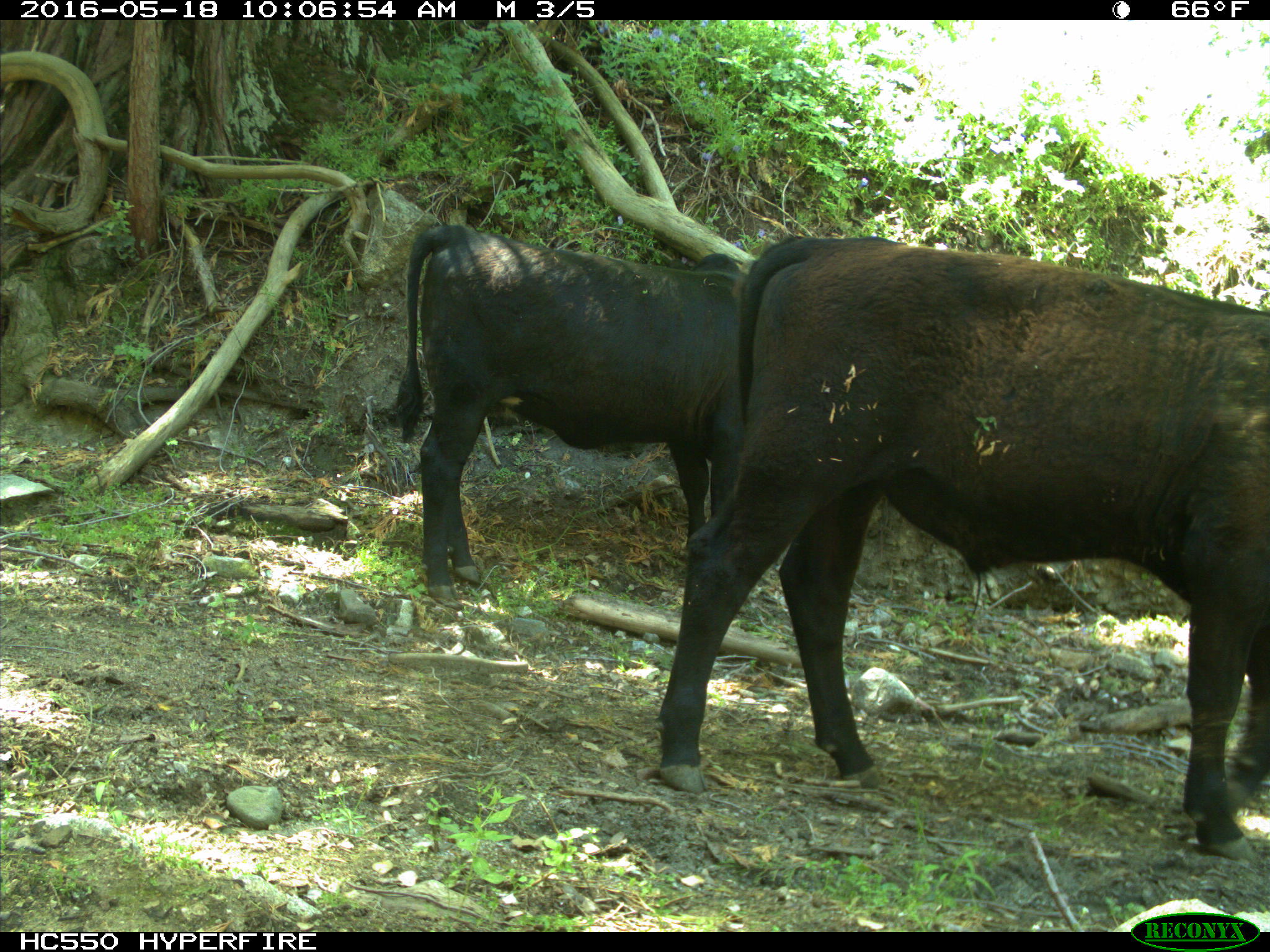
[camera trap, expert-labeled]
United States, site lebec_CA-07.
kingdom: Animalia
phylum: Chordata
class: Mammalia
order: Artiodactyla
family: Bovidae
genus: Bos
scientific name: Bos taurus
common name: domestic cow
Bos taurus (domestic cow).